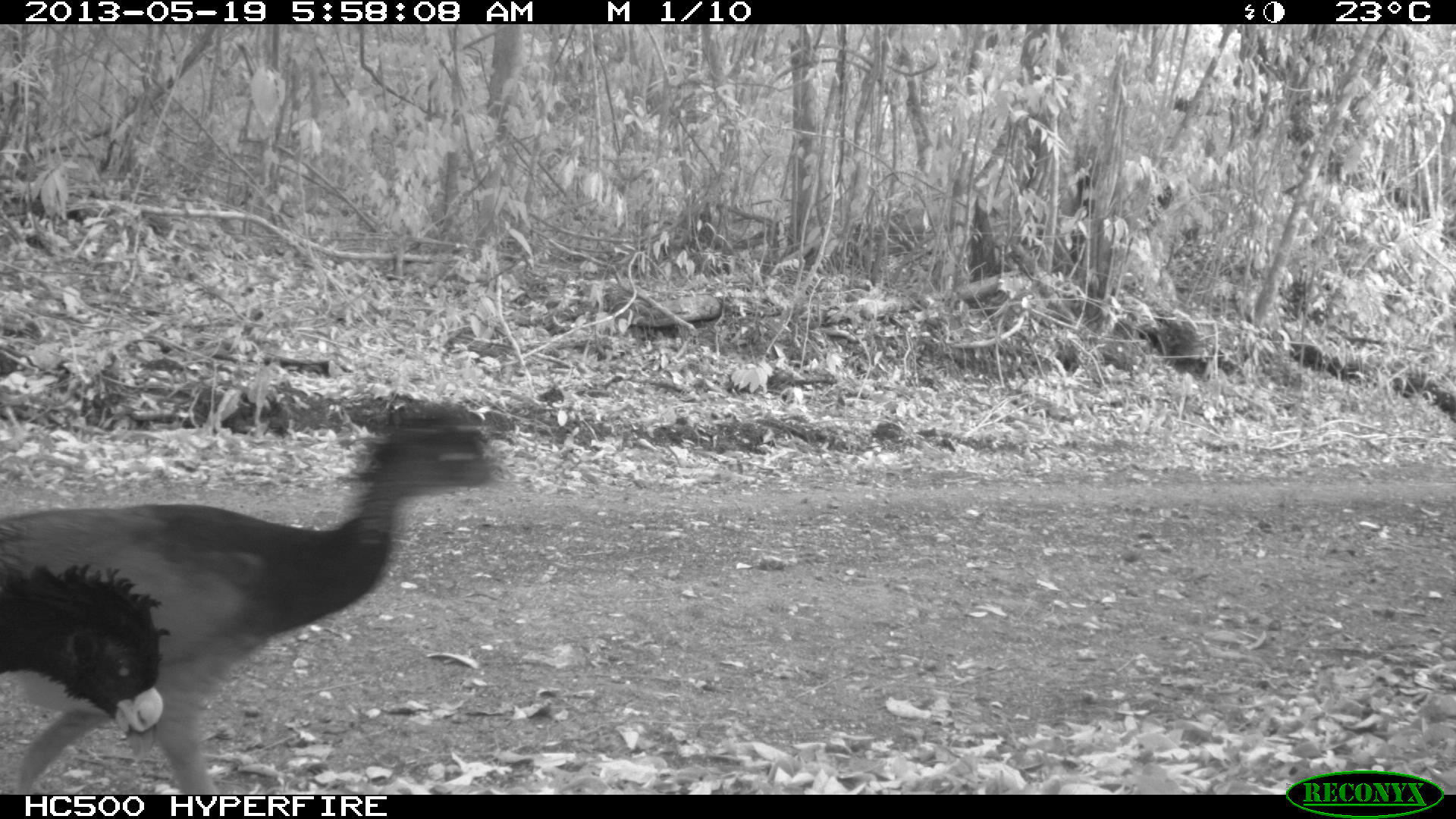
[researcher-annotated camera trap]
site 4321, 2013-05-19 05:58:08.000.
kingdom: Animalia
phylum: Chordata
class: Aves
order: Galliformes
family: Cracidae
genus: Crax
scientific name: Crax rubra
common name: great curassow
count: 1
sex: female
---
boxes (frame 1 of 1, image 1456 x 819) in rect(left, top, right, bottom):
crax rubra: rect(0, 394, 512, 790); rect(0, 537, 169, 732)